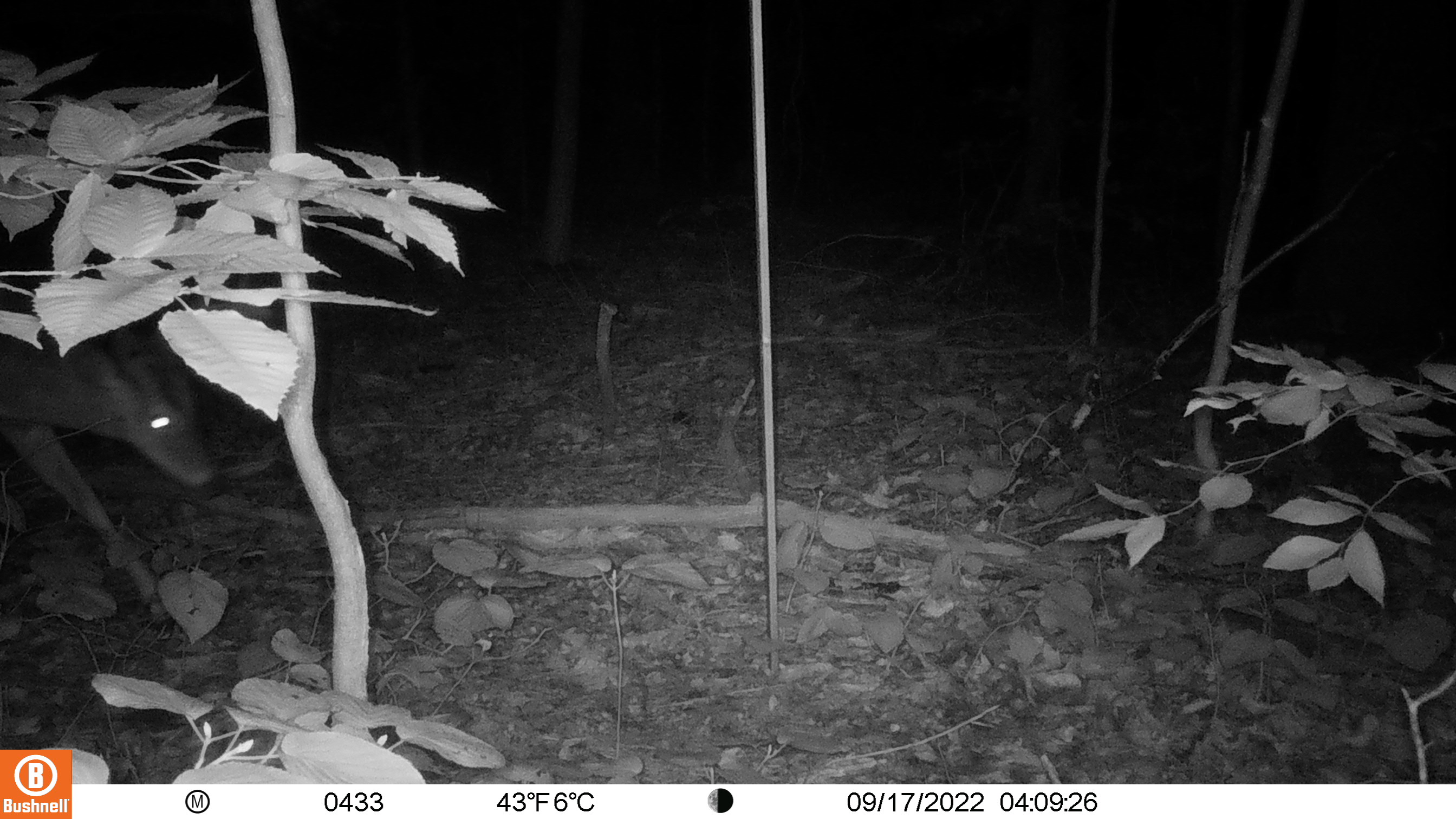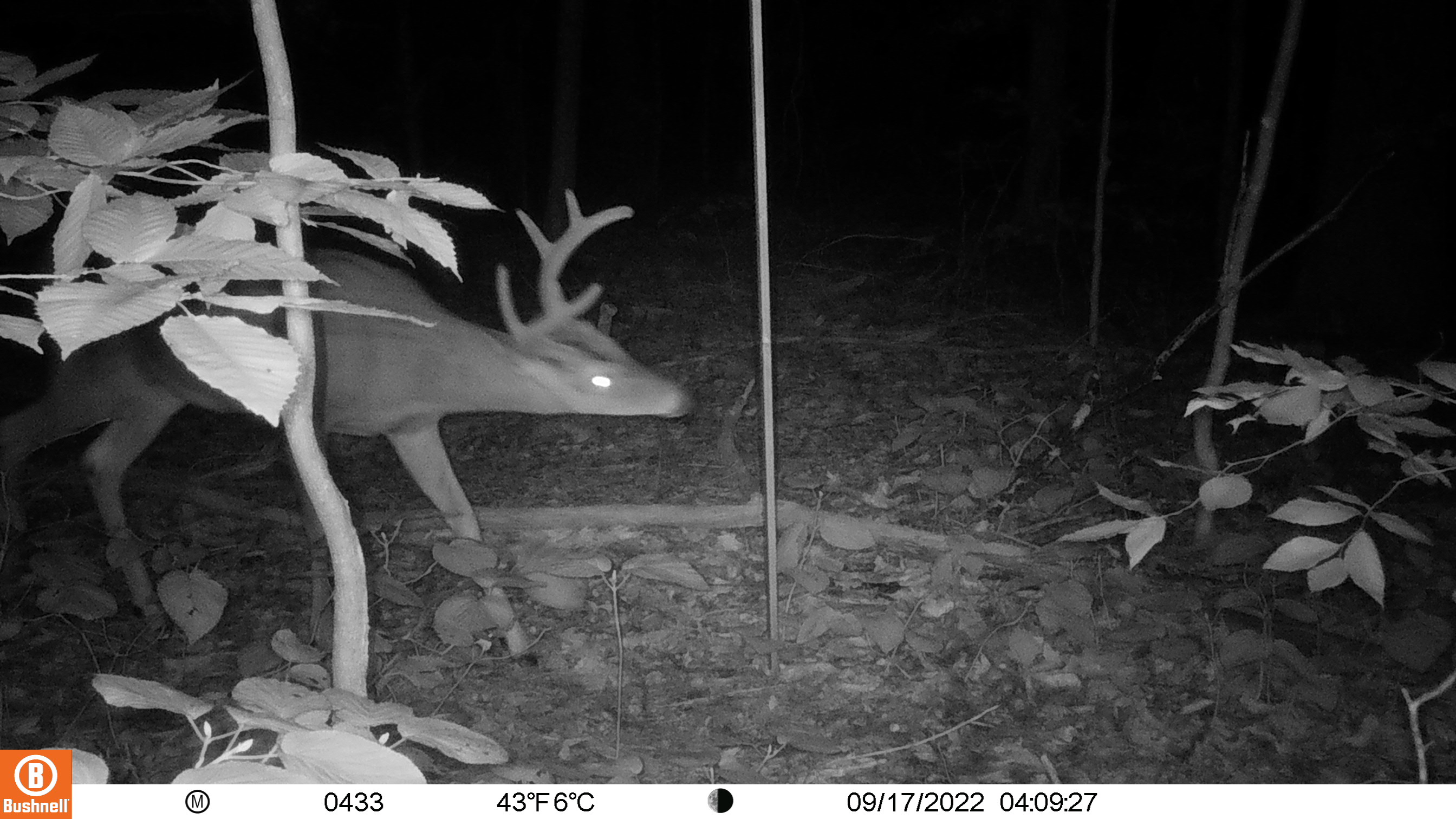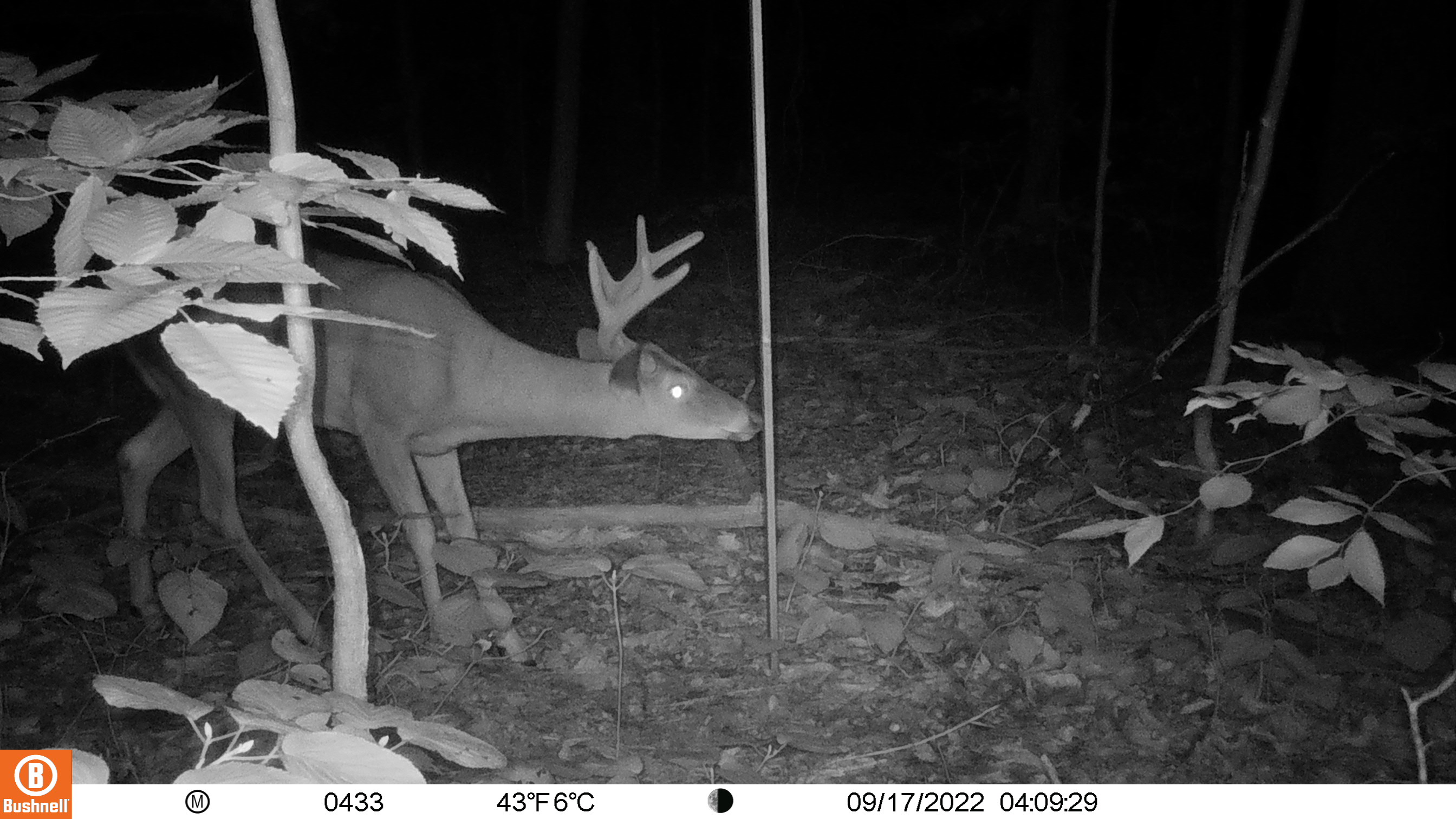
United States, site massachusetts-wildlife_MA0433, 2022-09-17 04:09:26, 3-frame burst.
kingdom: Animalia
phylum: Chordata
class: Mammalia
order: Artiodactyla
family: Cervidae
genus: Odocoileus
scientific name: Odocoileus virginianus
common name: white-tailed deer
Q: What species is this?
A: White-tailed deer (Odocoileus virginianus).